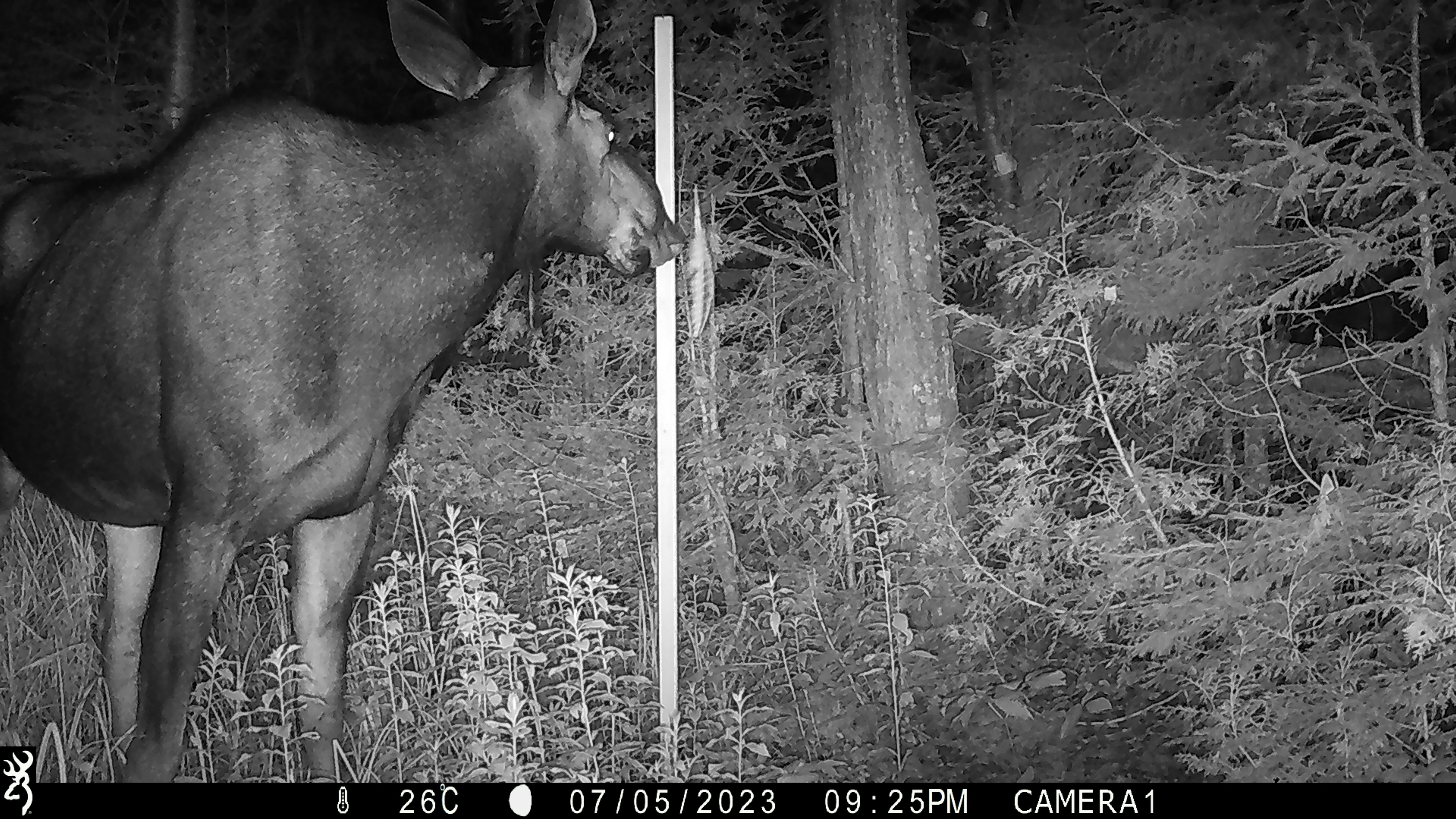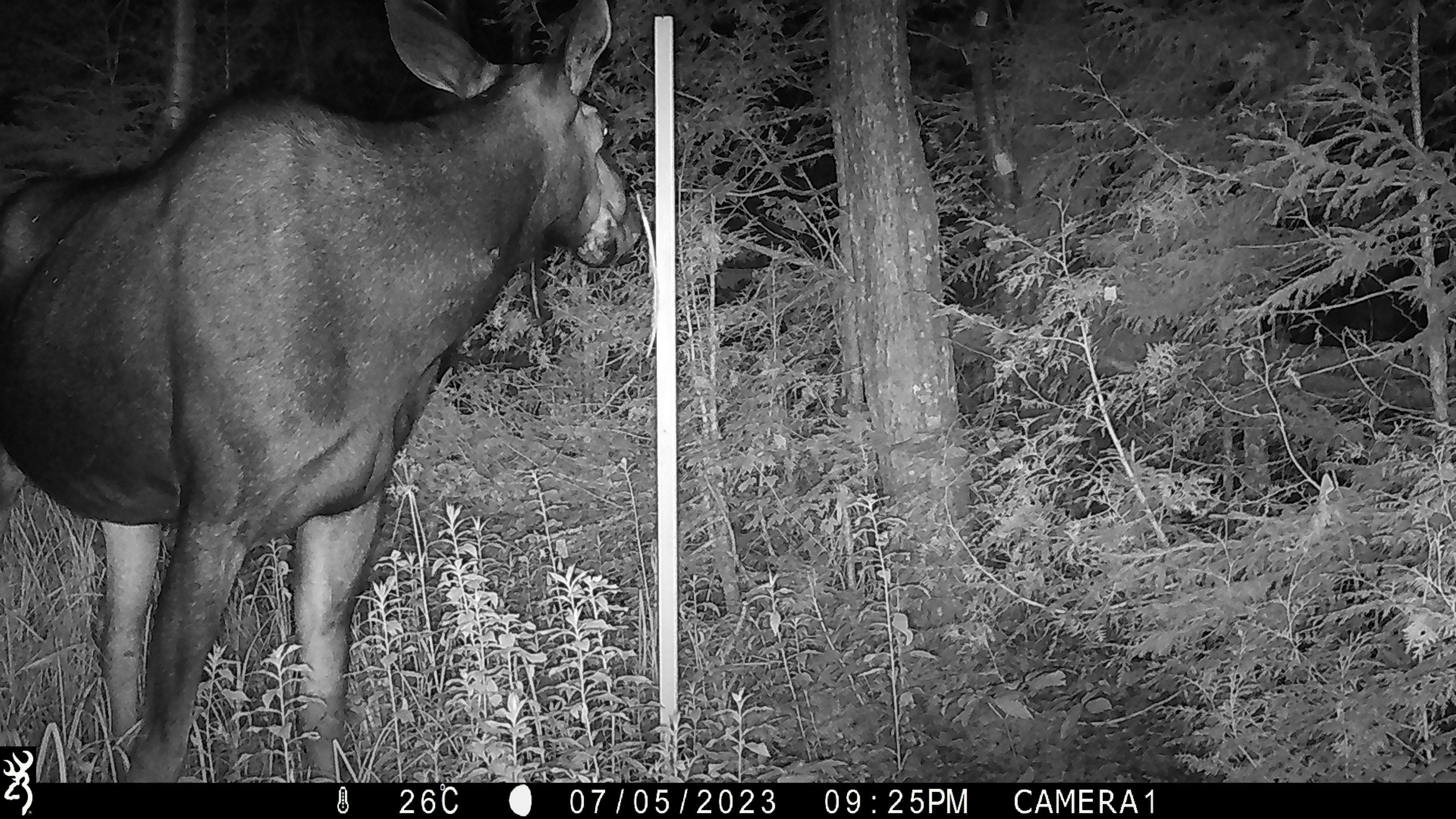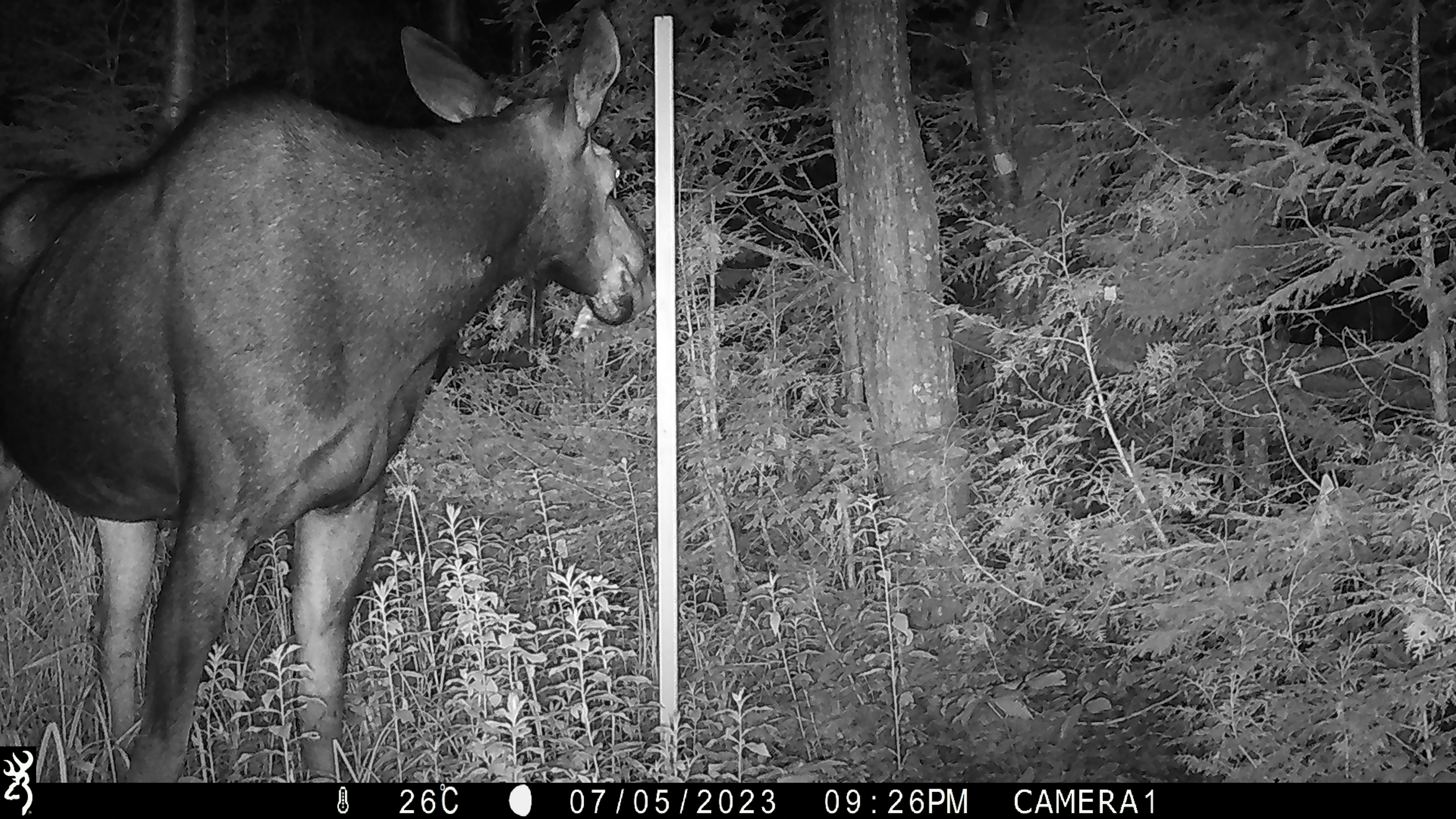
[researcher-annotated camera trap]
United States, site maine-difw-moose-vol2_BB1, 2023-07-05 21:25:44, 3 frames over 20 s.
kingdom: Animalia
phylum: Chordata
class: Mammalia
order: Artiodactyla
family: Cervidae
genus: Alces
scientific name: Alces alces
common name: moose